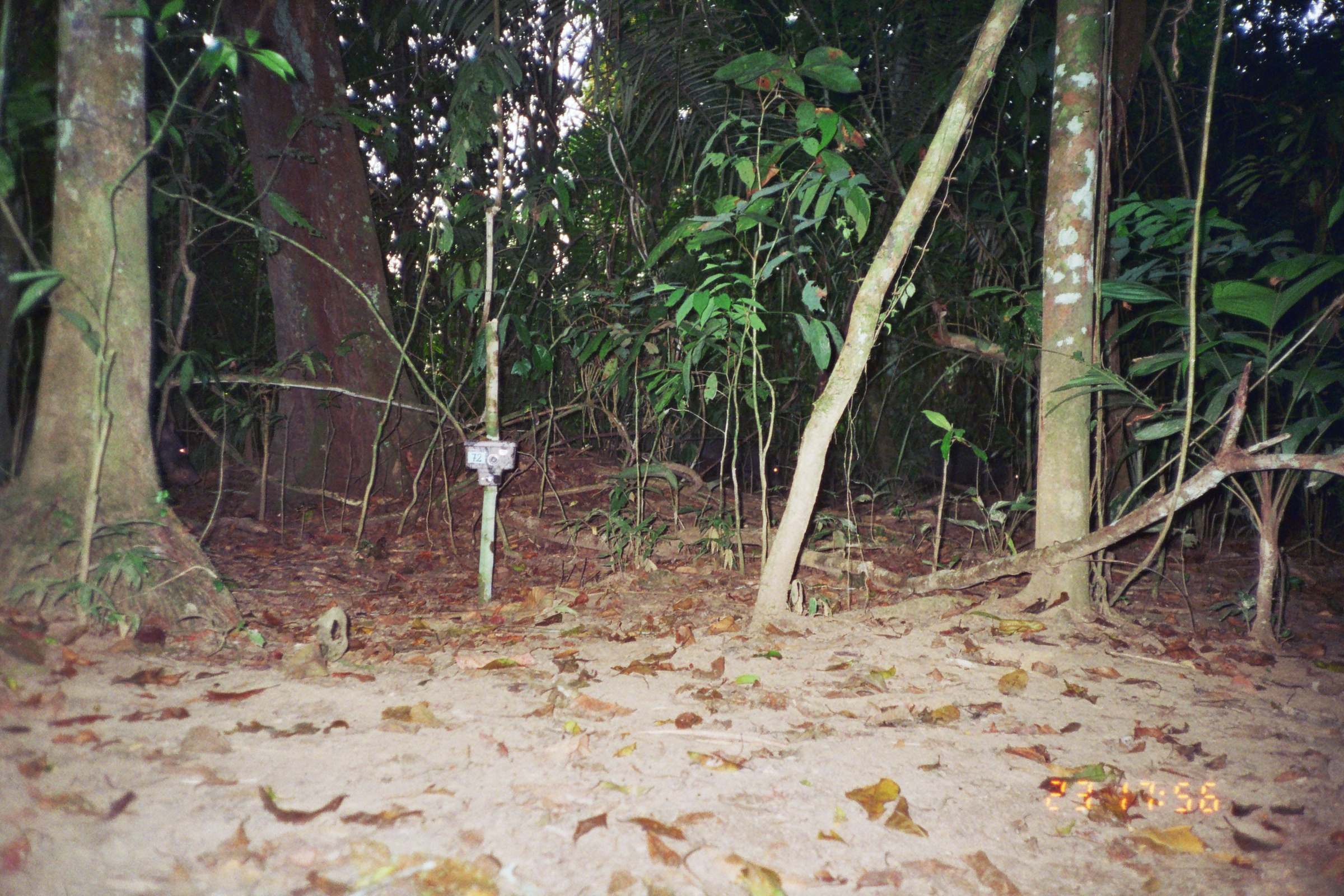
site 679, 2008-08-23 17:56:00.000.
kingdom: Animalia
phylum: Chordata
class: Mammalia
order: Artiodactyla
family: Tayassuidae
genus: Tayassu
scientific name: Tayassu pecari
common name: white-lipped peccary